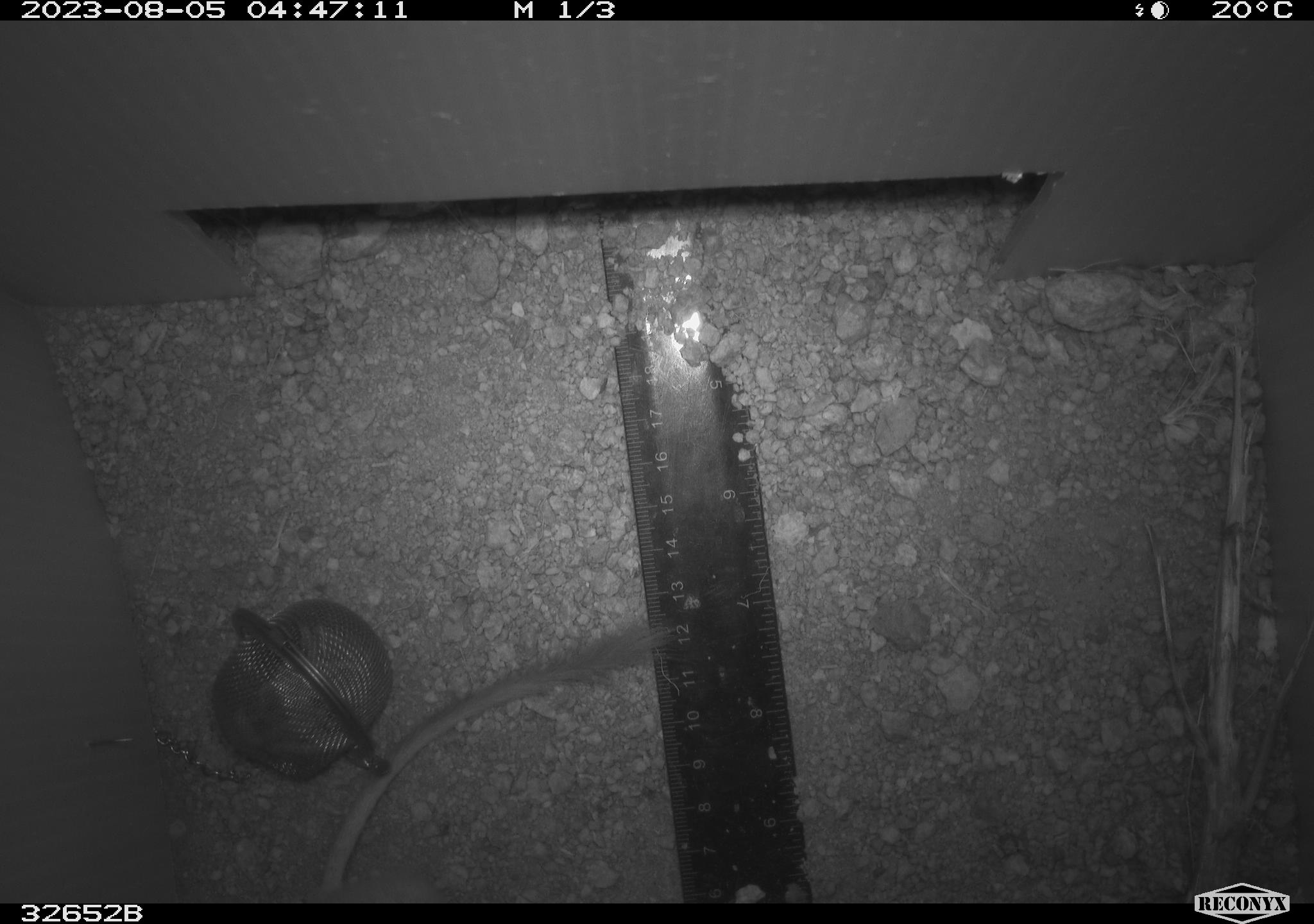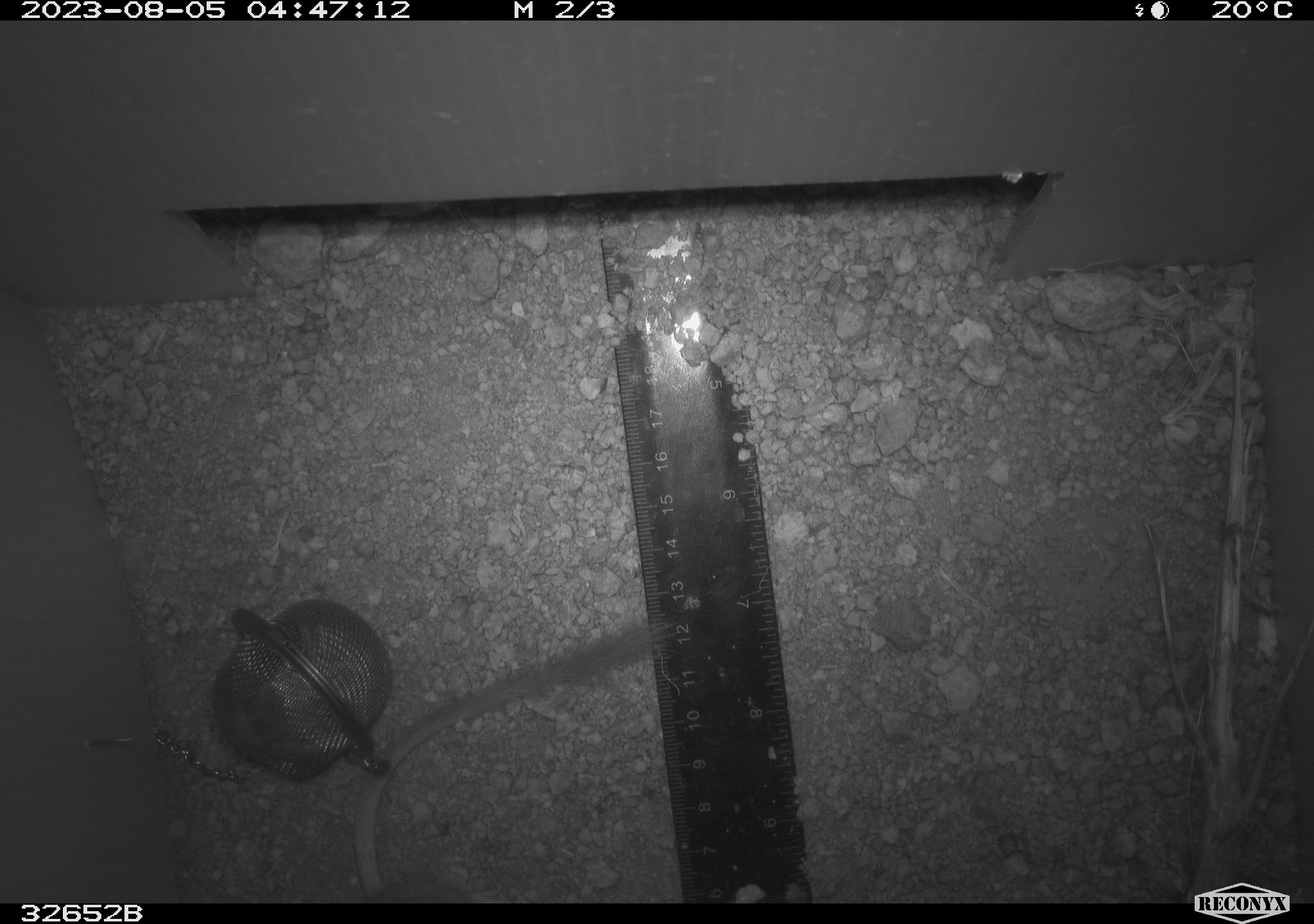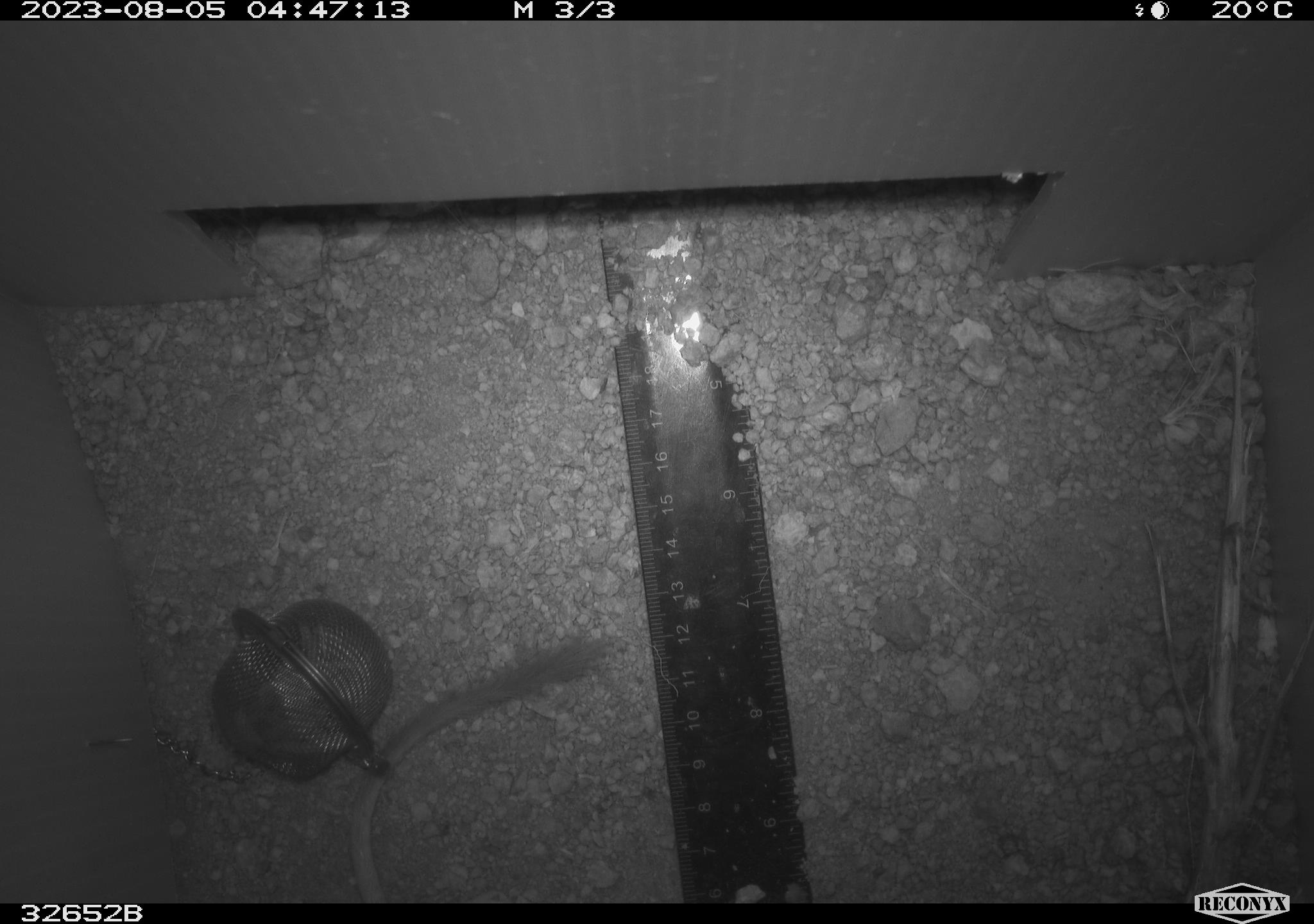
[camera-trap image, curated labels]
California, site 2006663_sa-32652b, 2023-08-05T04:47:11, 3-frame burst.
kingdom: Animalia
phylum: Chordata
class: Mammalia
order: Rodentia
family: Heteromyidae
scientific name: Heteromyidae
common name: kangaroo rats and pocket mice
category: heteromyidae family